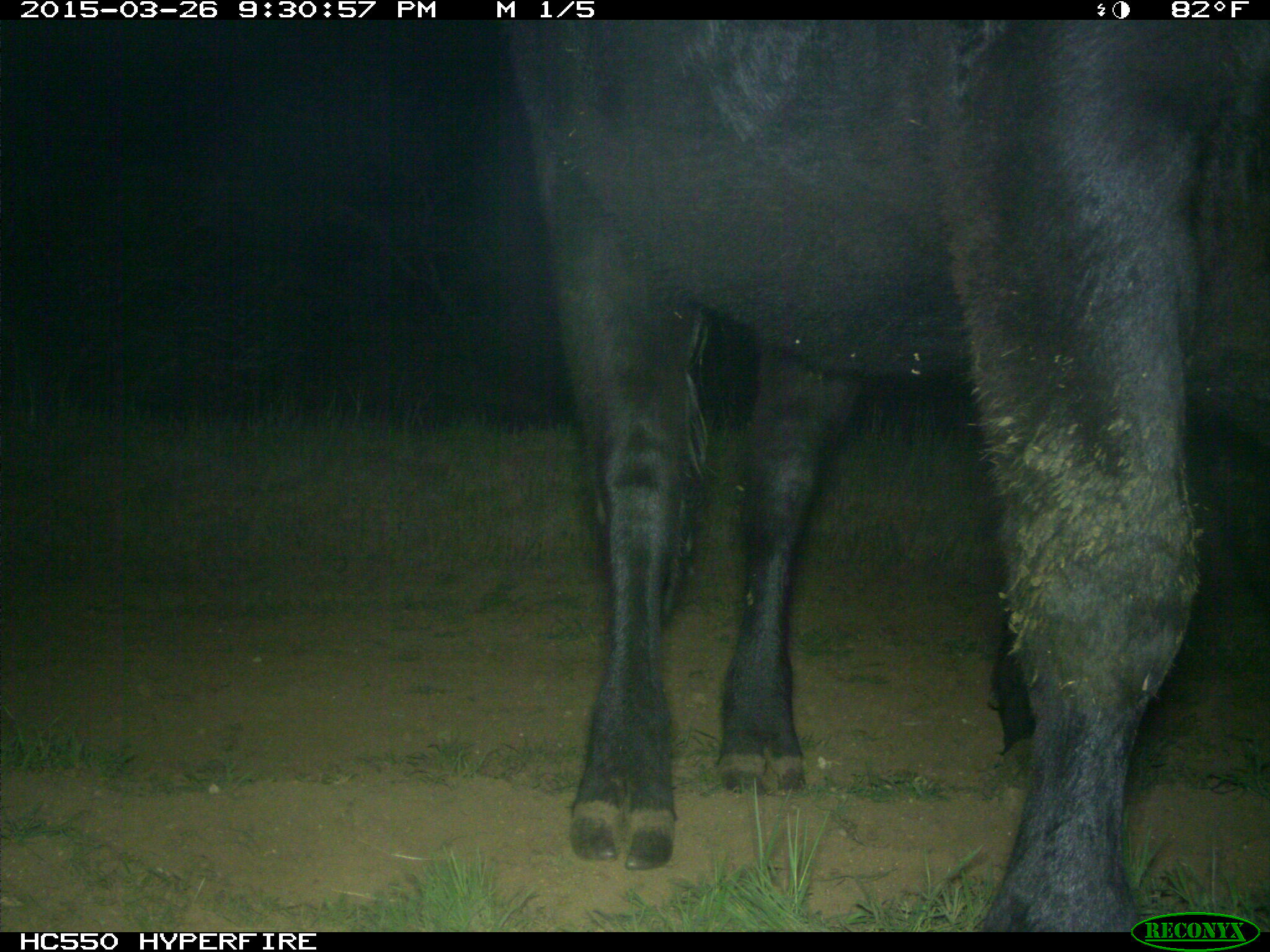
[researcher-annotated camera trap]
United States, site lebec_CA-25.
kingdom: Animalia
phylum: Chordata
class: Mammalia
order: Artiodactyla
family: Bovidae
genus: Bos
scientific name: Bos taurus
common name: domestic cow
Bos taurus (domestic cow).